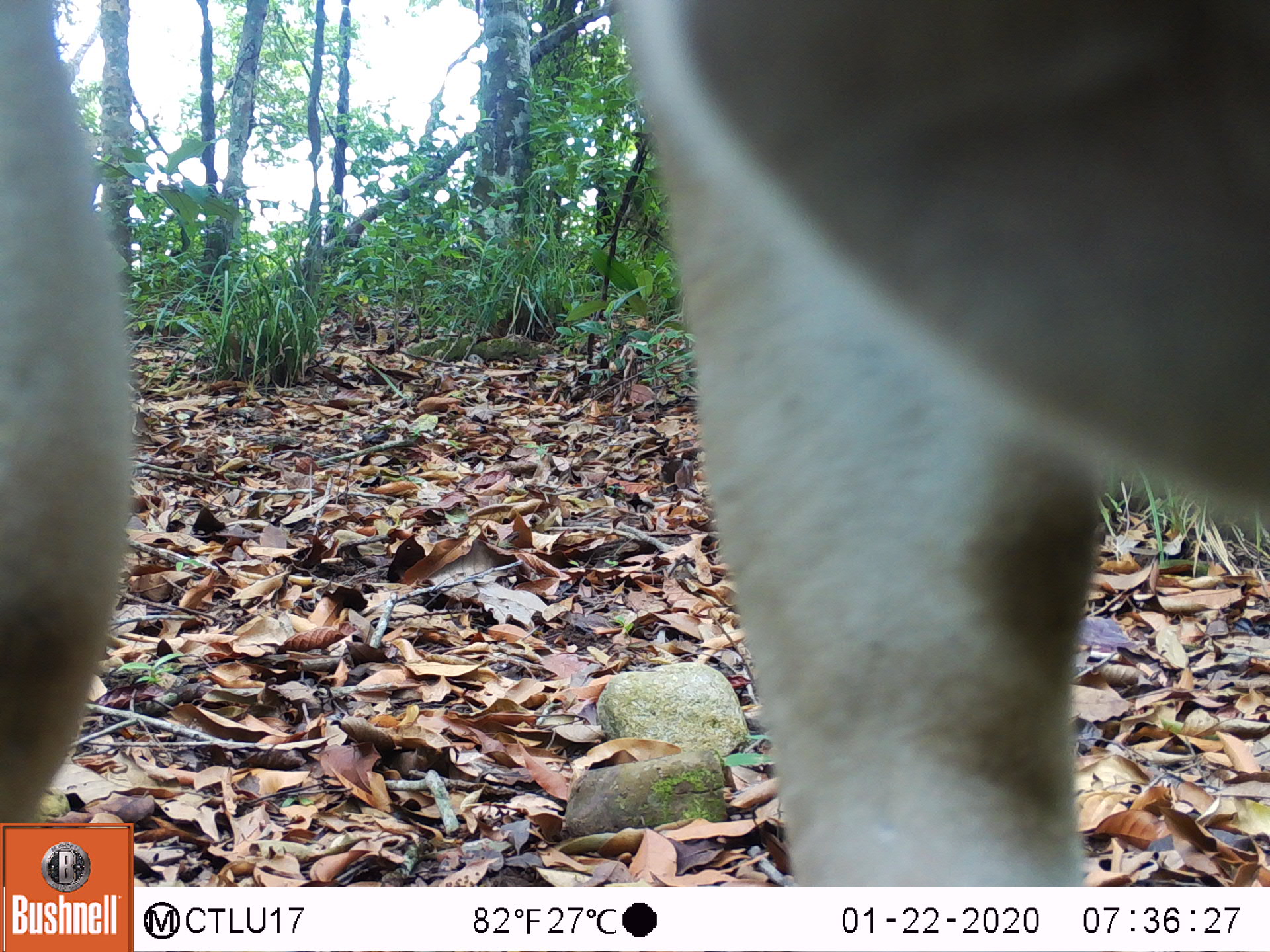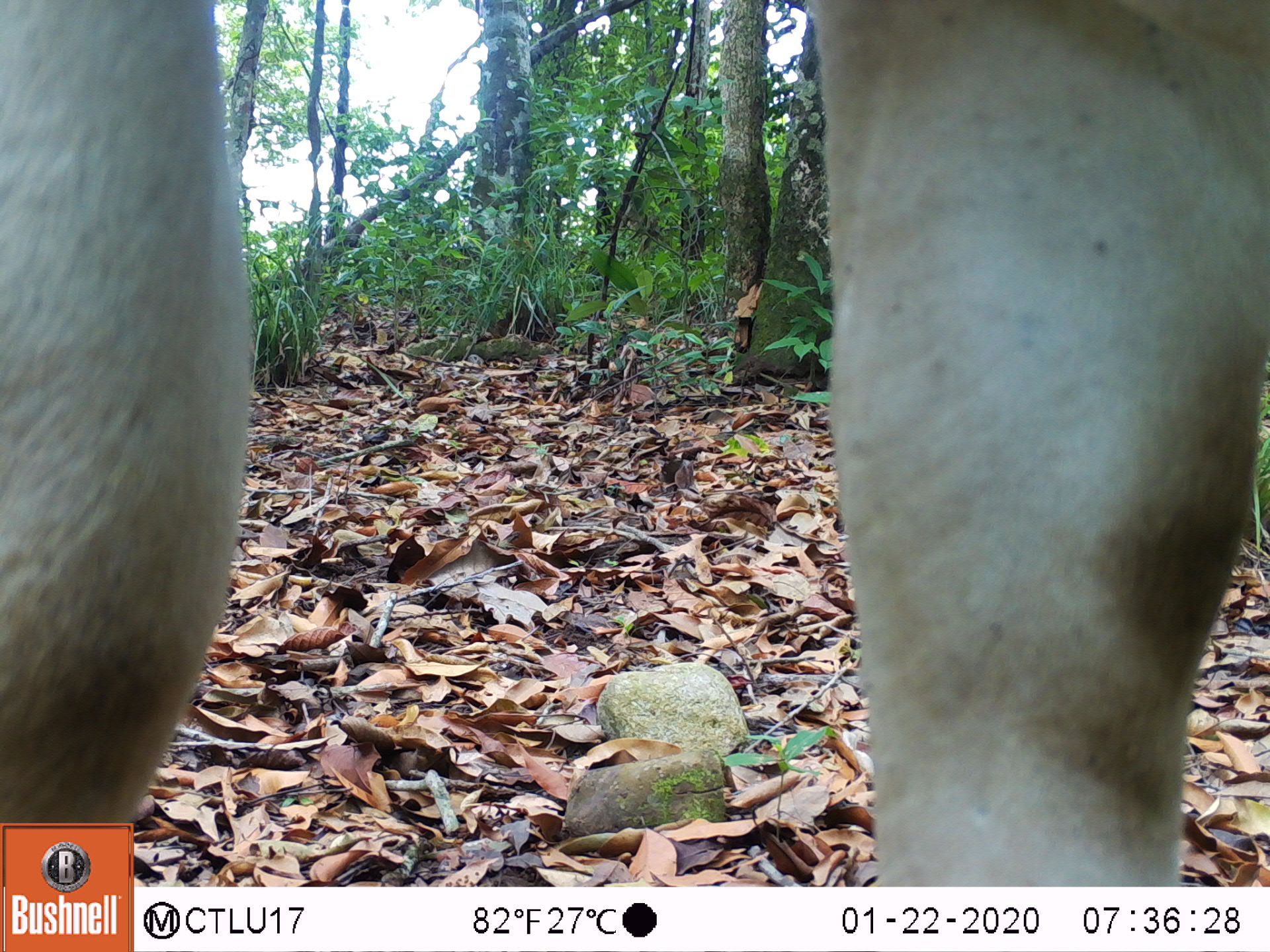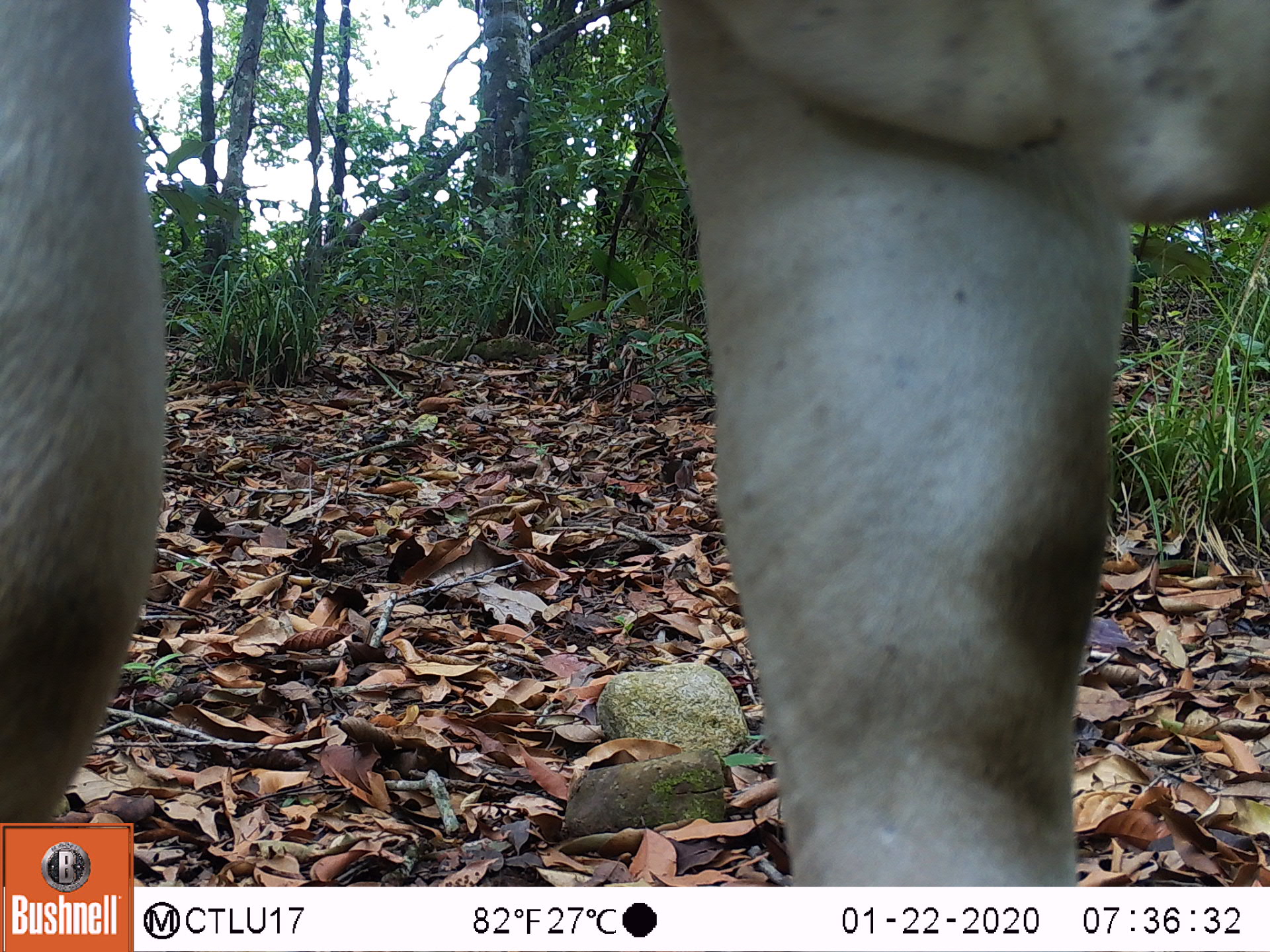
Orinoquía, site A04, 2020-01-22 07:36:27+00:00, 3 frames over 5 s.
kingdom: Animalia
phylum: Chordata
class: Mammalia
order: Artiodactyla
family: Bovidae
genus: Bos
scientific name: Bos taurus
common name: cow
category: cattle